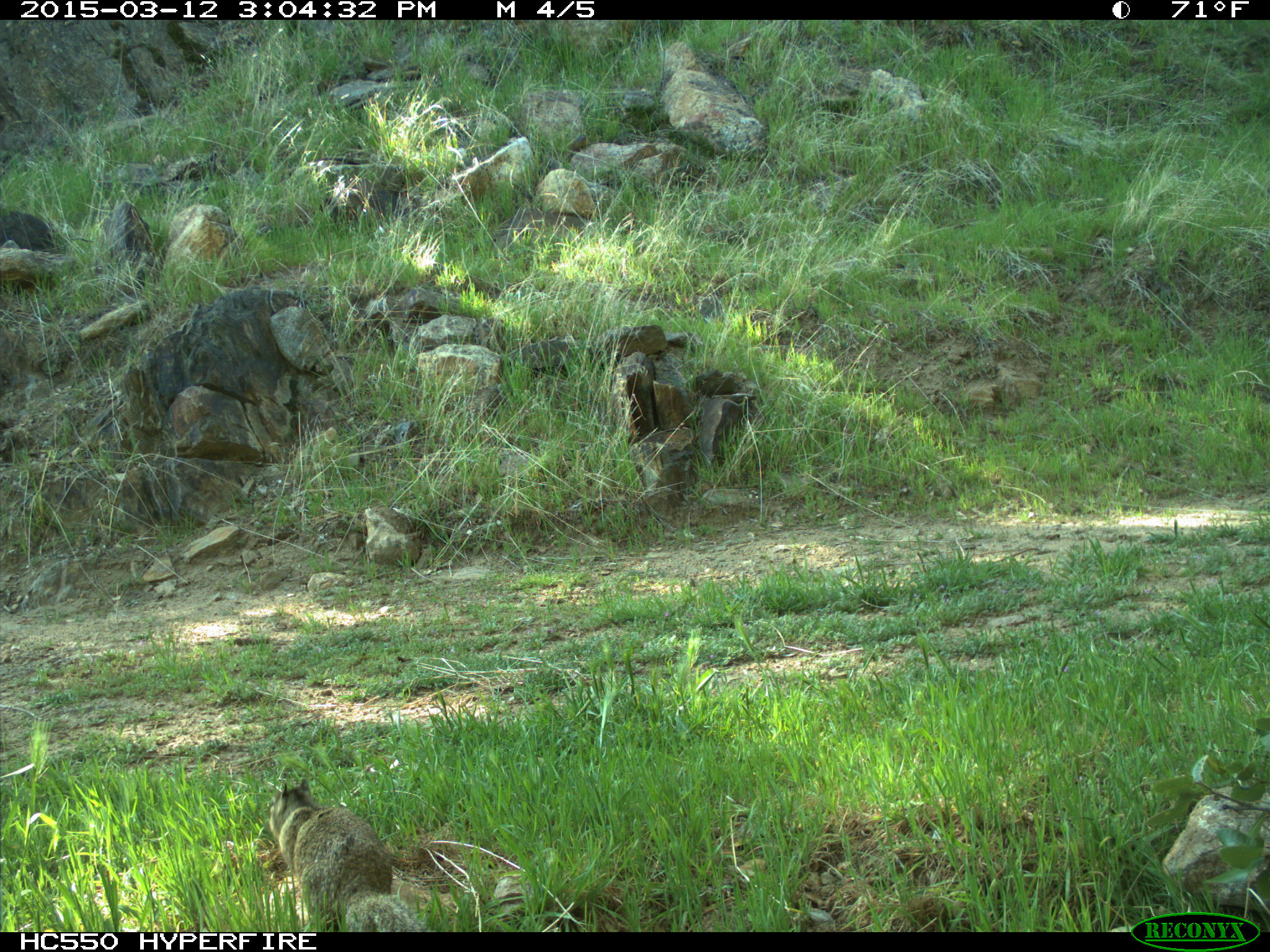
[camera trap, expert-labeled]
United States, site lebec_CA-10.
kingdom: Animalia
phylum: Chordata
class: Mammalia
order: Rodentia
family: Sciuridae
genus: Otospermophilus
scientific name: Otospermophilus beecheyi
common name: california ground squirrel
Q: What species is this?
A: Otospermophilus beecheyi (california ground squirrel).